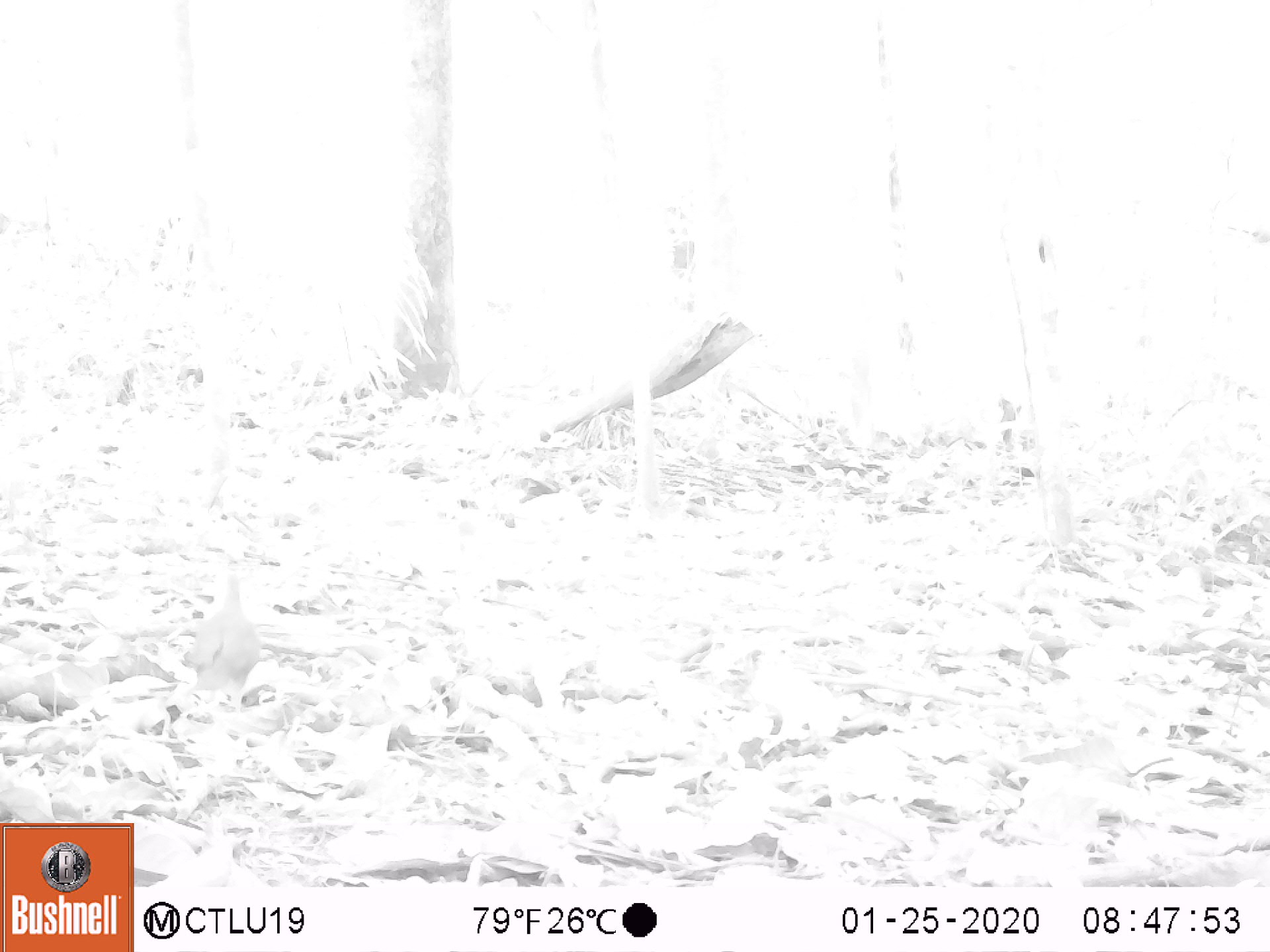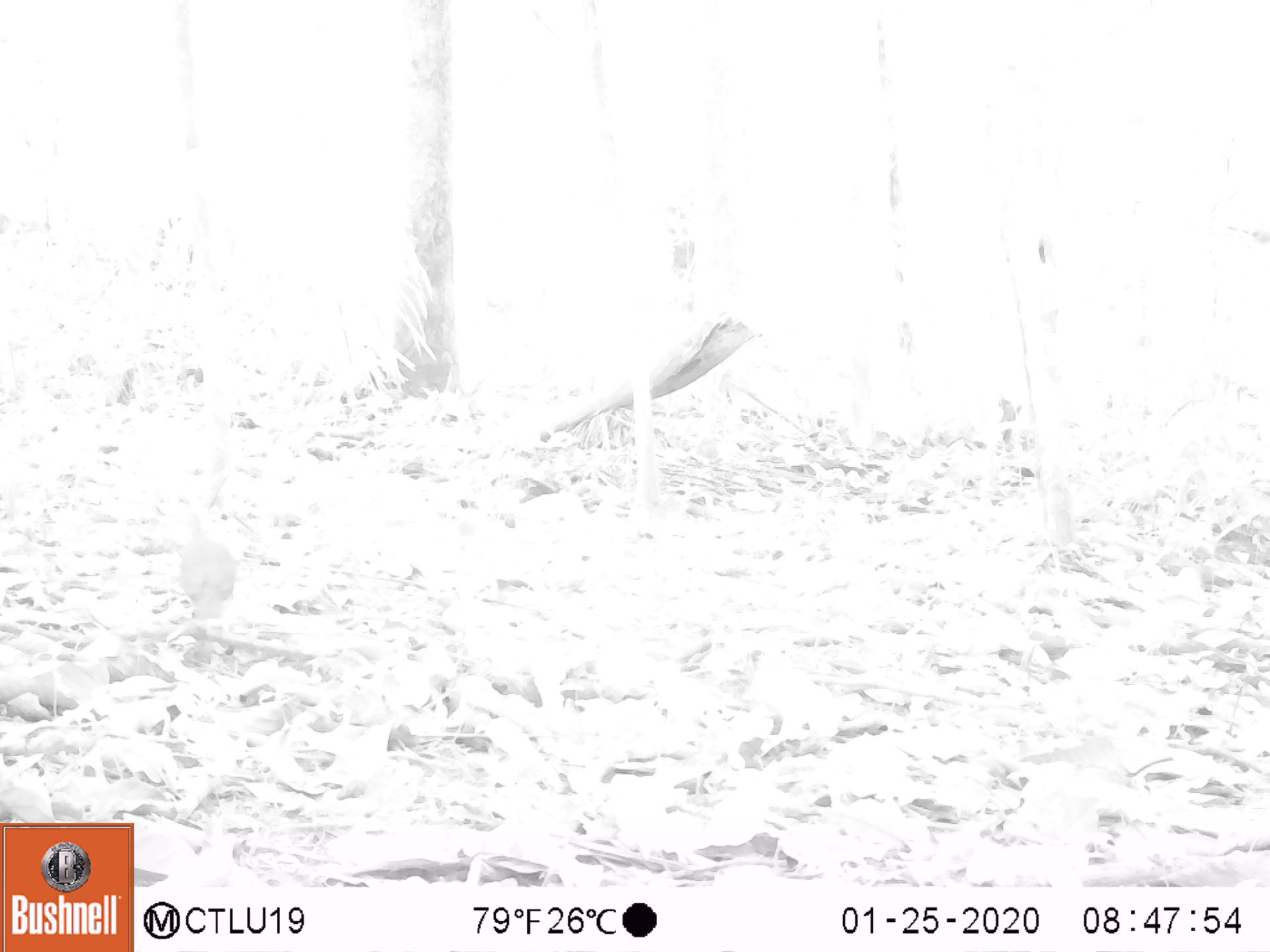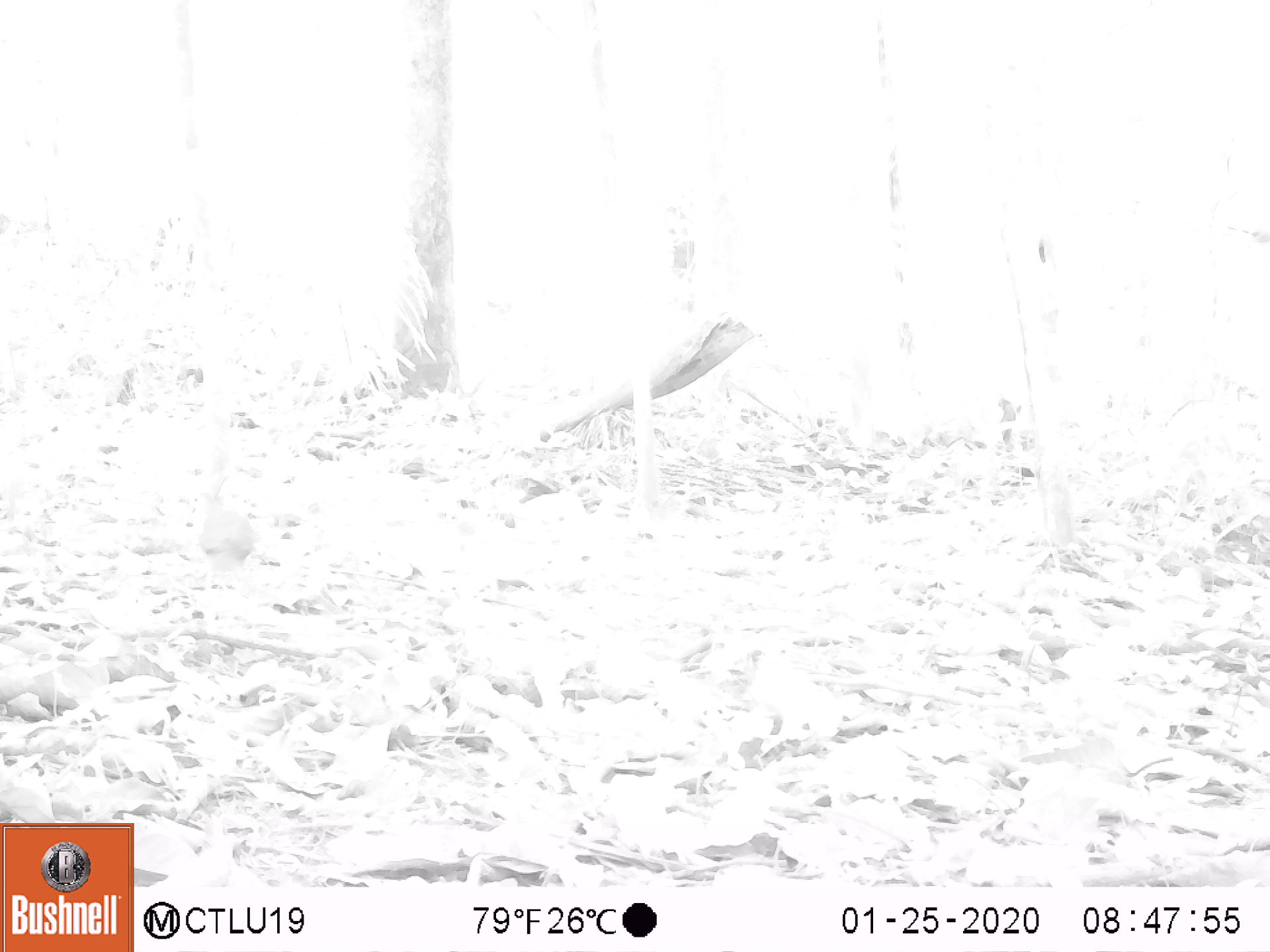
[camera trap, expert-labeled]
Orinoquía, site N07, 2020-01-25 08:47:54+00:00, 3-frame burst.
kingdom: Animalia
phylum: Chordata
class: Aves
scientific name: Aves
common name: bird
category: unknown bird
Unknown bird (bird) (Aves).